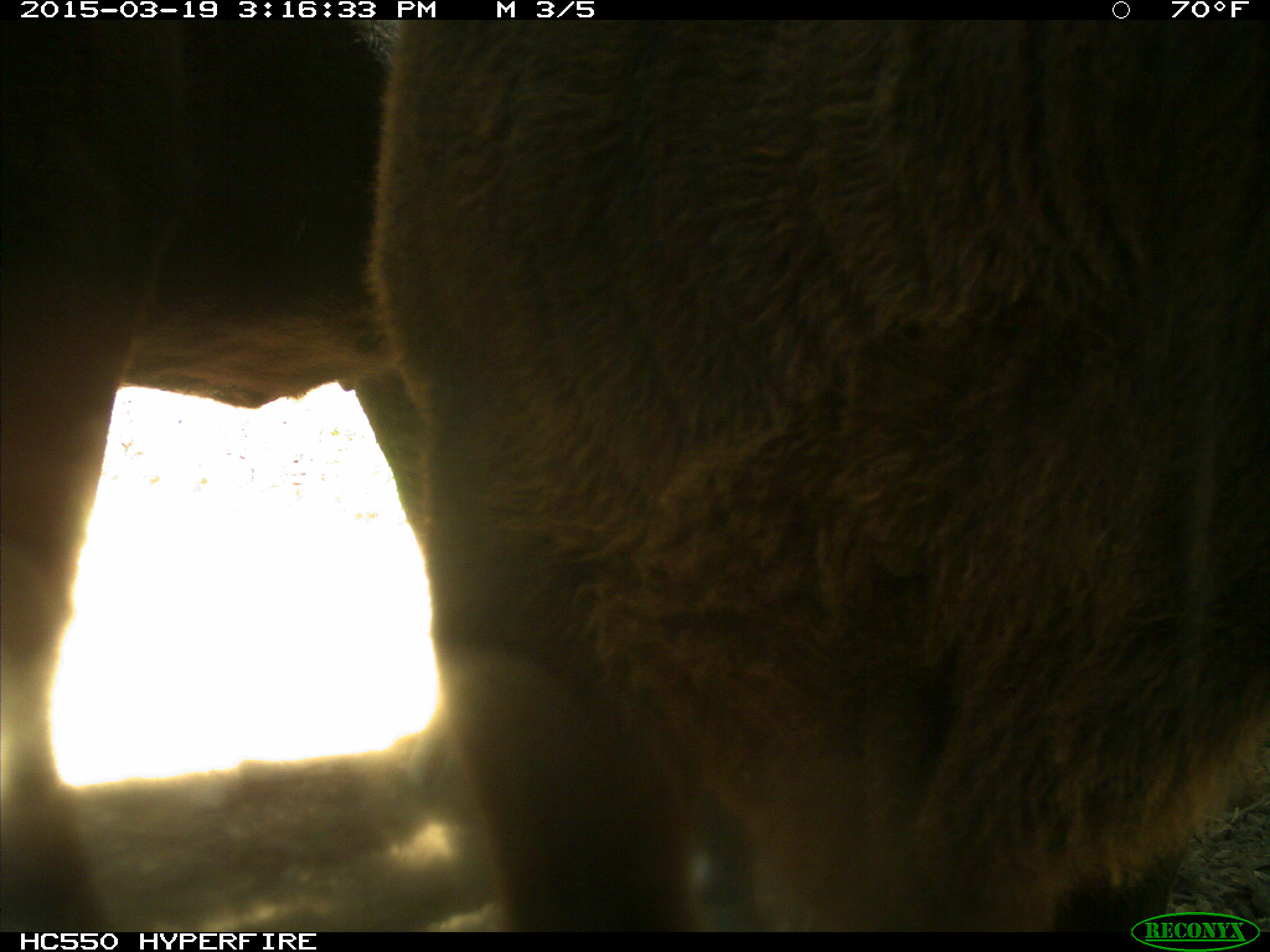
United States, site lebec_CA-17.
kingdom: Animalia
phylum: Chordata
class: Mammalia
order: Artiodactyla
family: Bovidae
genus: Bos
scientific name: Bos taurus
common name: domestic cow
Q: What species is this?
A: Bos taurus (domestic cow).